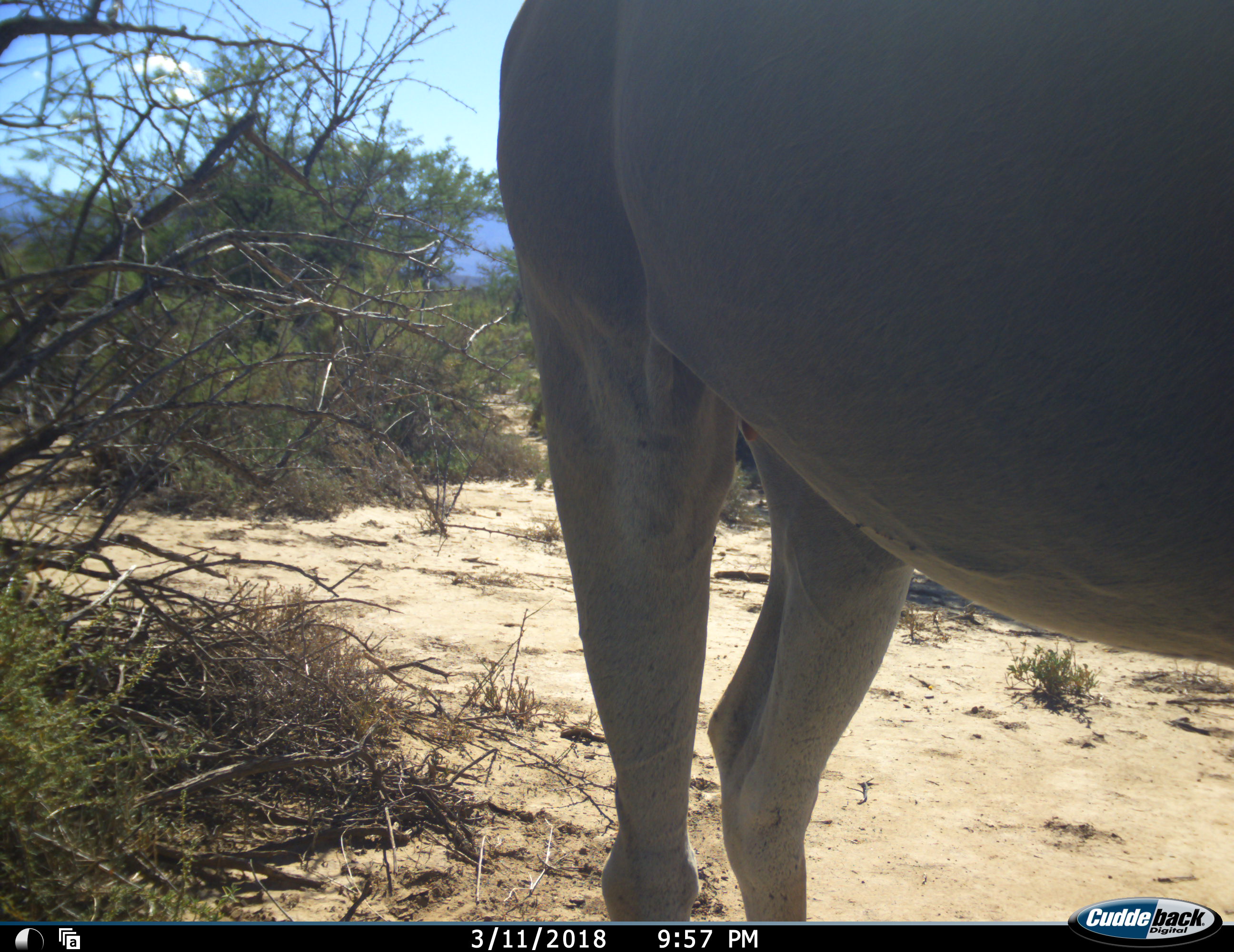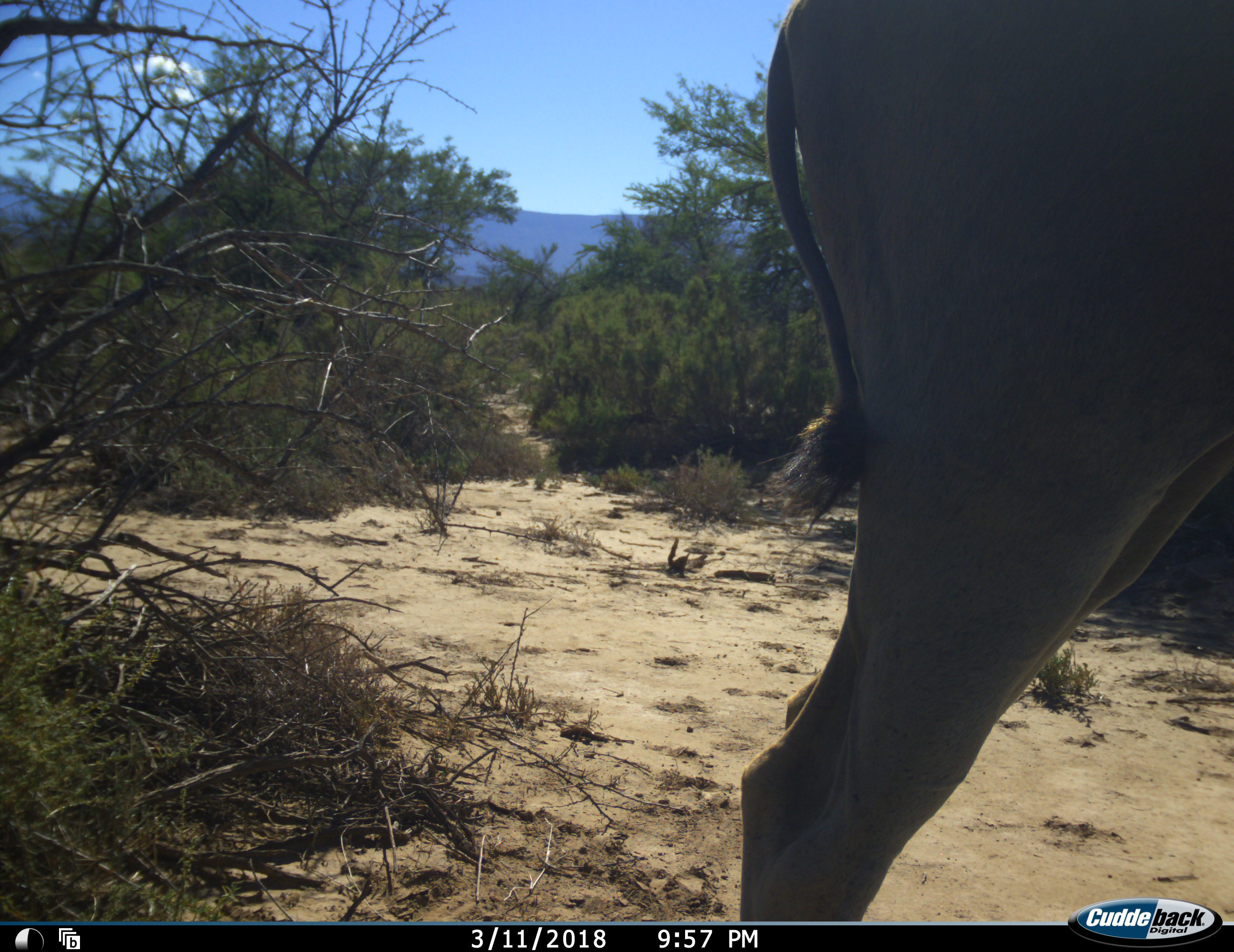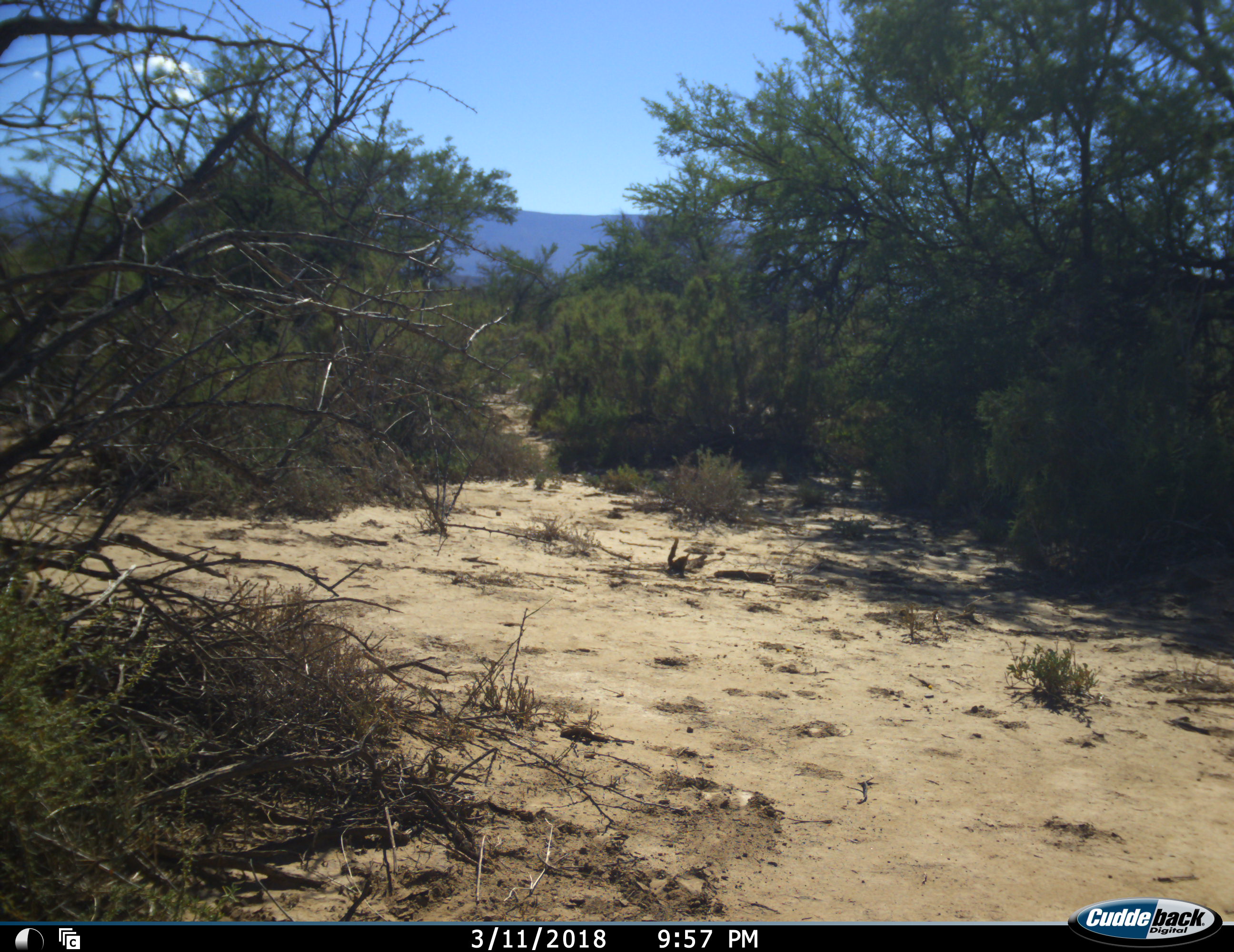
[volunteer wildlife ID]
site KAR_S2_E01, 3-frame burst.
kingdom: Animalia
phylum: Chordata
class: Mammalia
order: Artiodactyla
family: Bovidae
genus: Tragelaphus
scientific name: Tragelaphus oryx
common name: eland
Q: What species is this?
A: Eland (Tragelaphus oryx).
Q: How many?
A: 1.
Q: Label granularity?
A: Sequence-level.